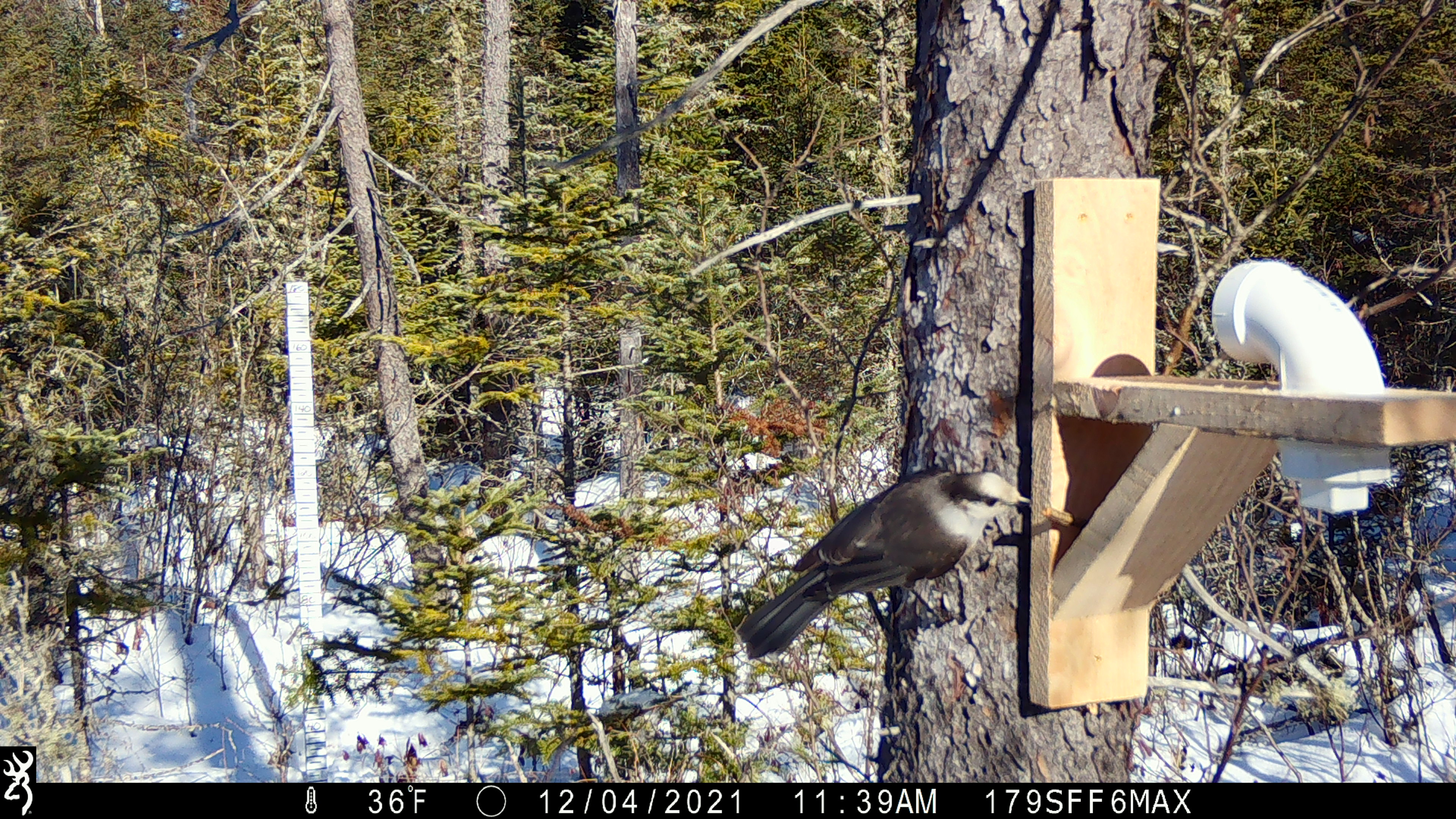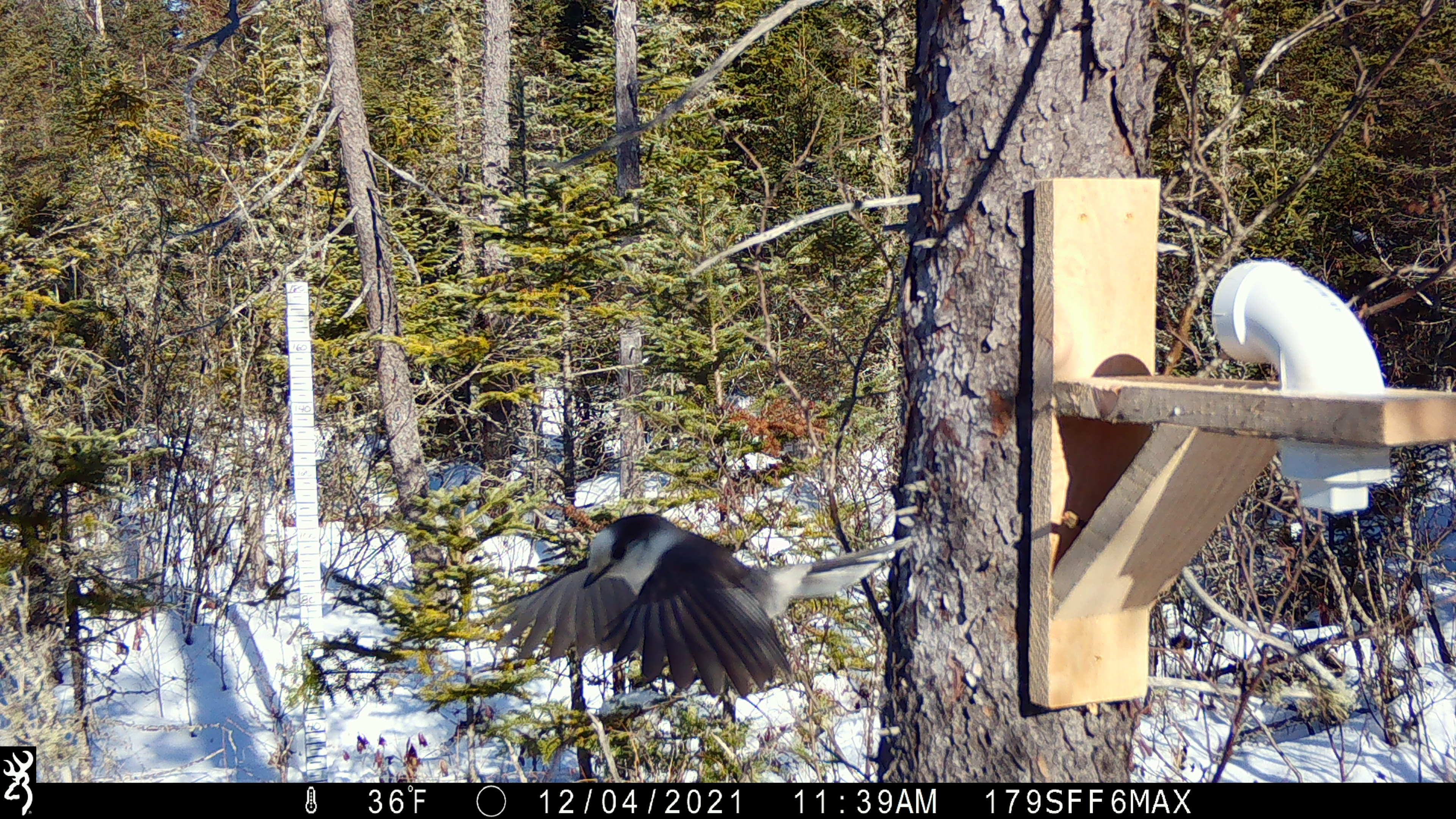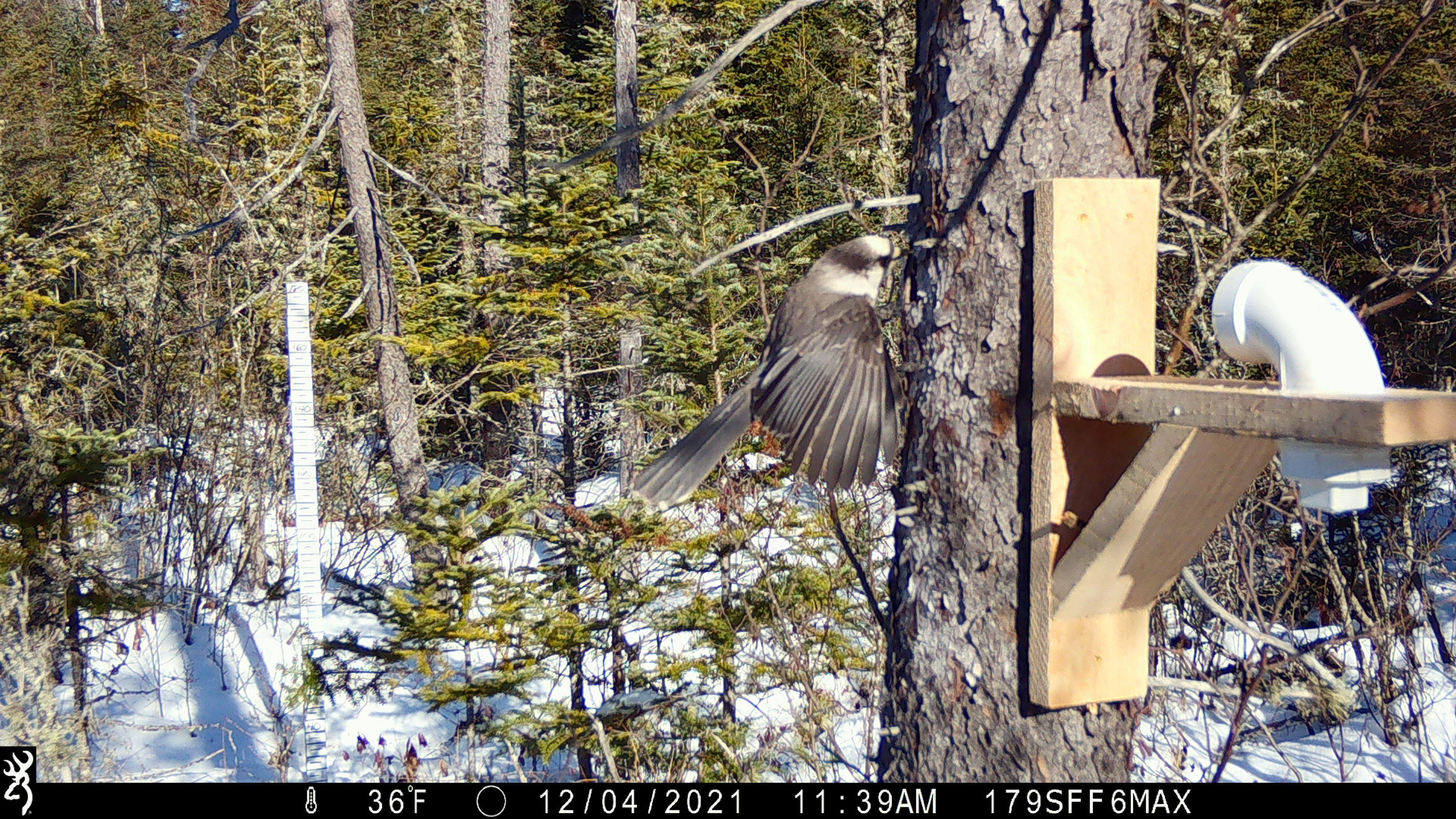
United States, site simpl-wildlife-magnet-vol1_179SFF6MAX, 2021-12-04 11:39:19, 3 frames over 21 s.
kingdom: Animalia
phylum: Chordata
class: Aves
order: Passeriformes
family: Corvidae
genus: Perisoreus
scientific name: Perisoreus canadensis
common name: canada jay